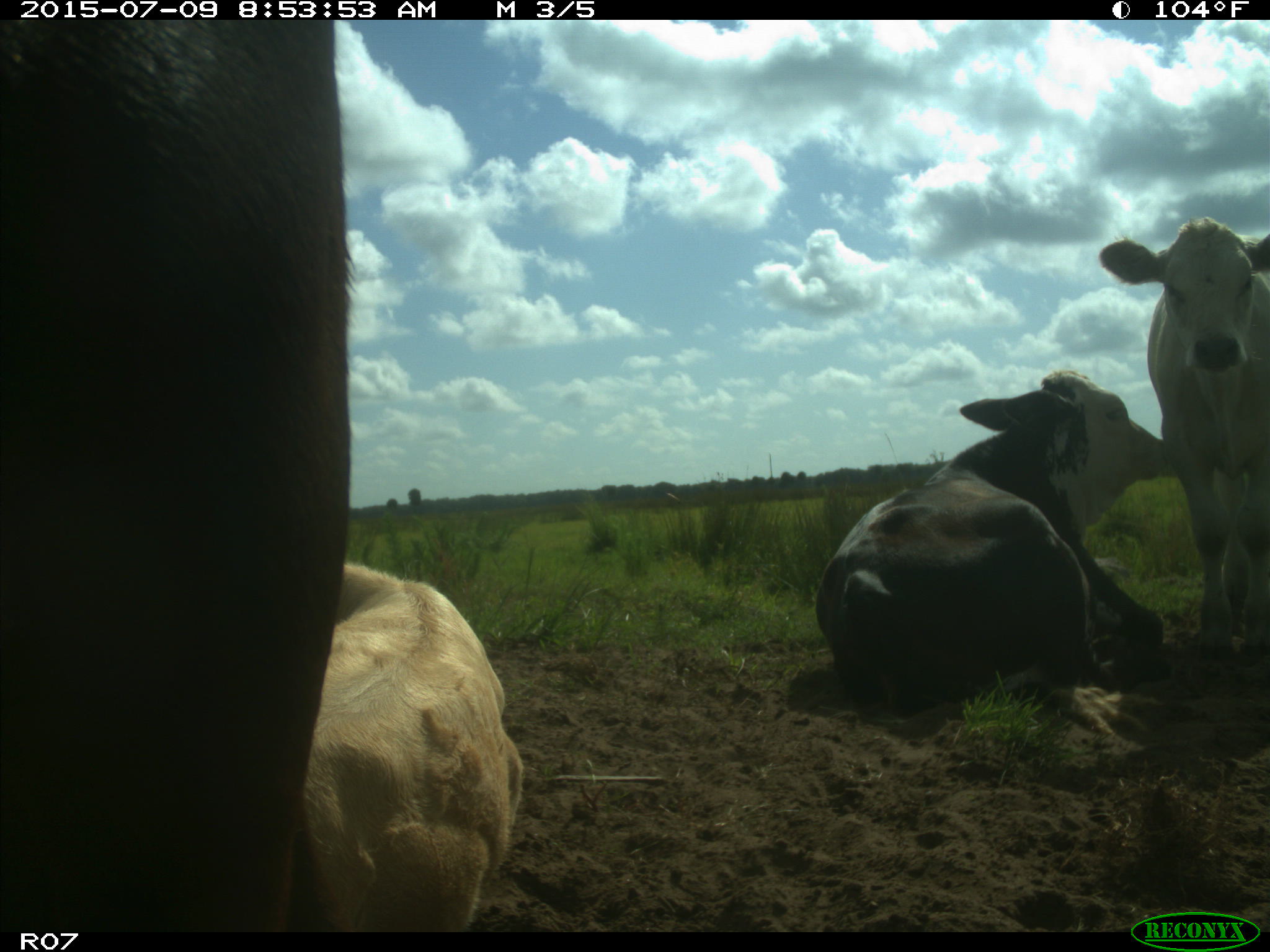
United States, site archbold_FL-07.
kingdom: Animalia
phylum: Chordata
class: Mammalia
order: Artiodactyla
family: Bovidae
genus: Bos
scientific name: Bos taurus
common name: domestic cow